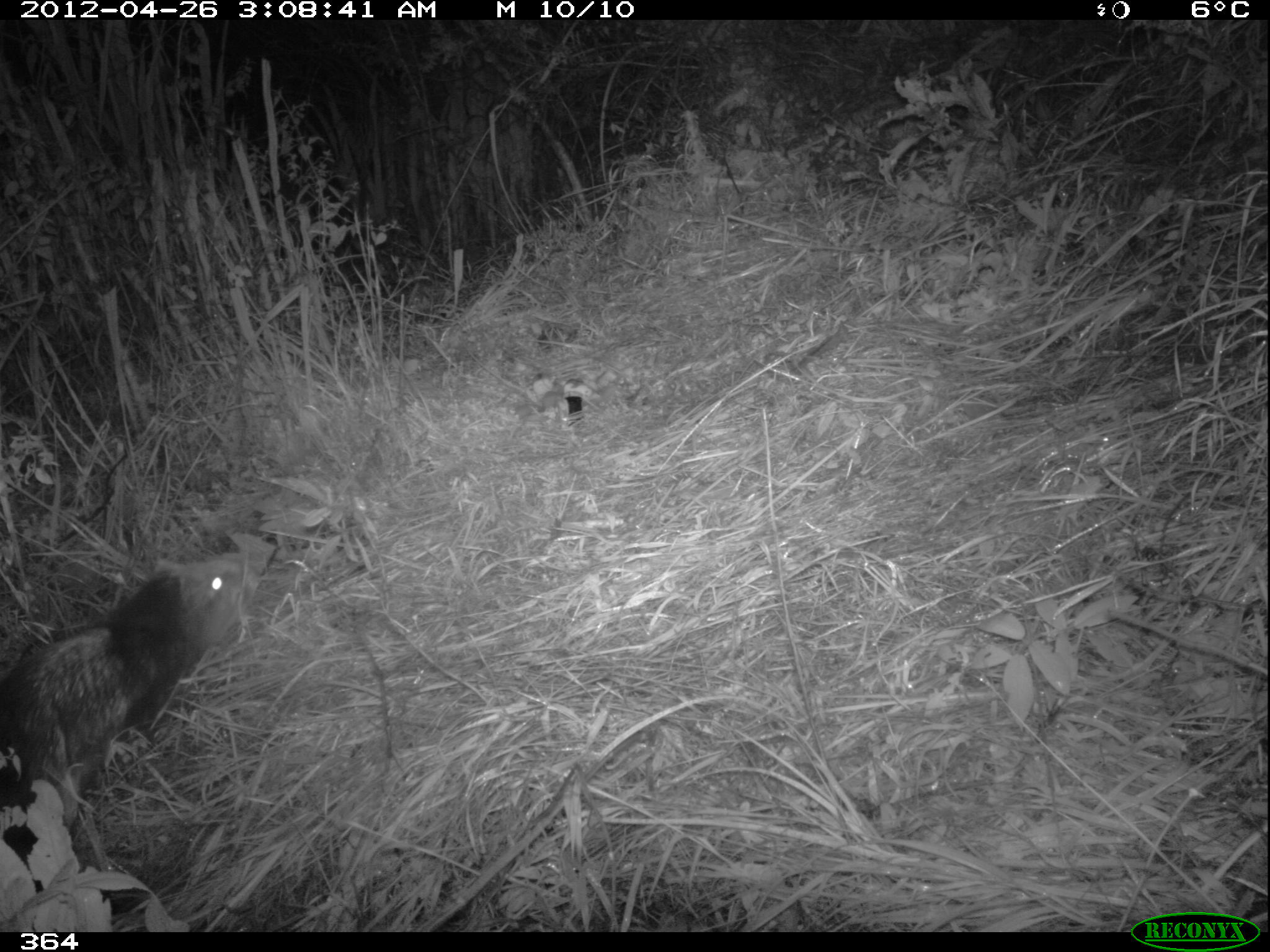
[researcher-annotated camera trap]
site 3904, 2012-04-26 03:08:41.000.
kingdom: Animalia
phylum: Chordata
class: Mammalia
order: Rodentia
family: Cuniculidae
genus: Cuniculus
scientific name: Cuniculus taczanowskii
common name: mountain paca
Cuniculus taczanowskii (mountain paca).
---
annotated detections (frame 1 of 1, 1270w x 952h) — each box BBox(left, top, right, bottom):
cuniculus taczanowskii: BBox(0, 550, 263, 821)